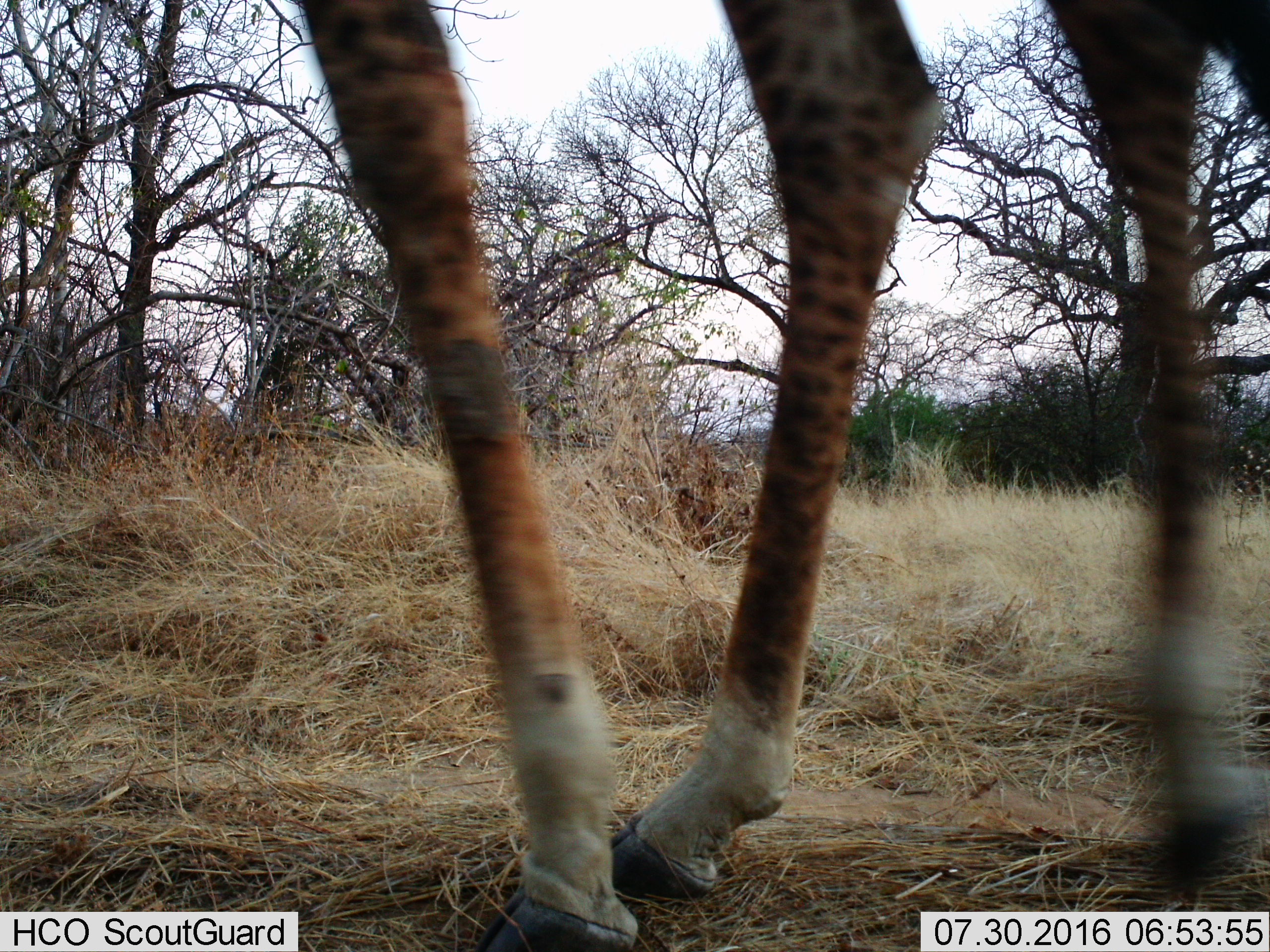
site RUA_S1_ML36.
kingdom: Animalia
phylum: Chordata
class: Mammalia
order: Artiodactyla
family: Giraffidae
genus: Giraffa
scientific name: Giraffa camelopardalis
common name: giraffe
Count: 1.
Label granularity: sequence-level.